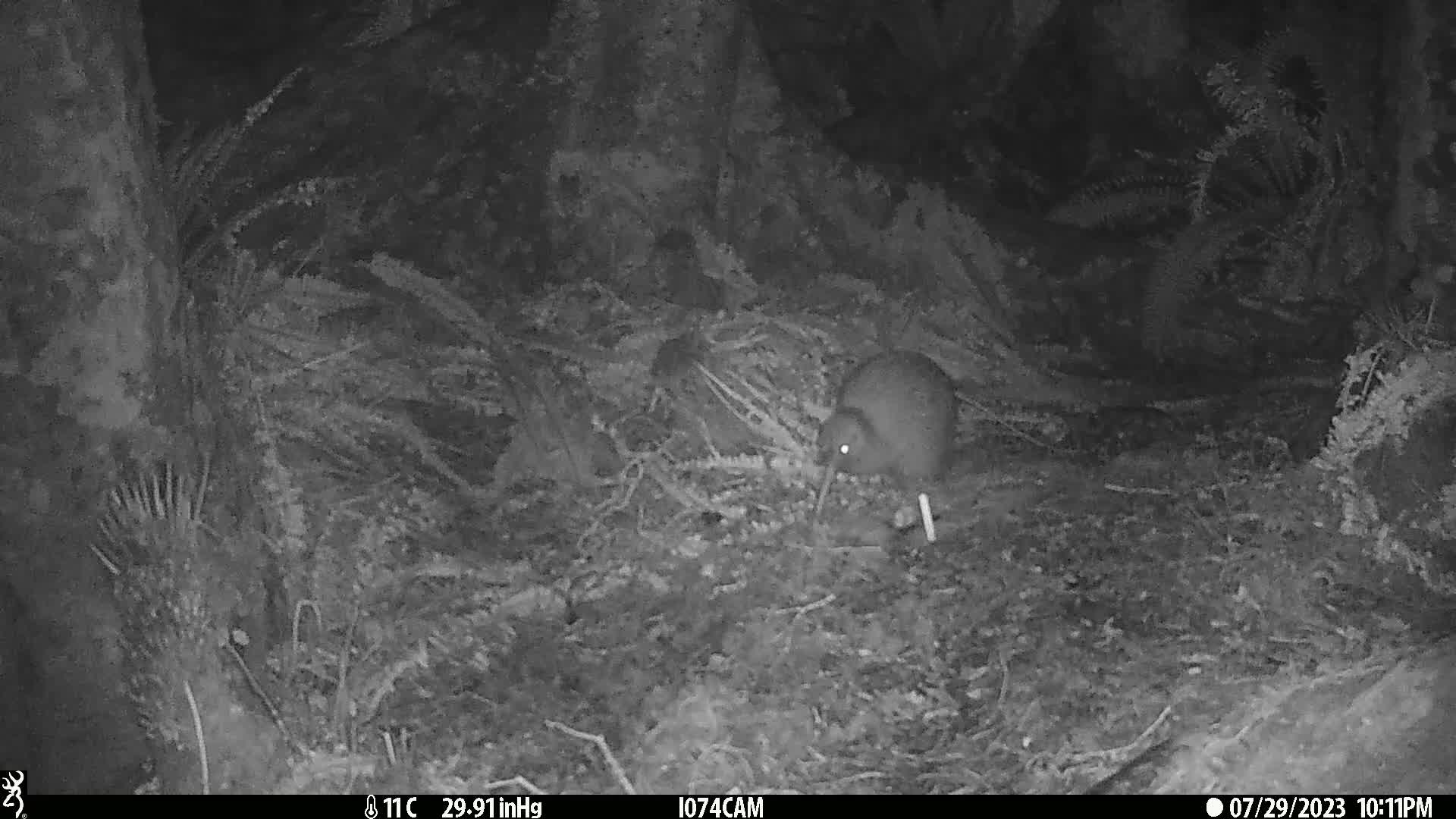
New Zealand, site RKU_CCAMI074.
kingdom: Animalia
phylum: Chordata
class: Aves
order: Apterygiformes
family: Apterygidae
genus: Apteryx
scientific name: Apteryx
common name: kiwi